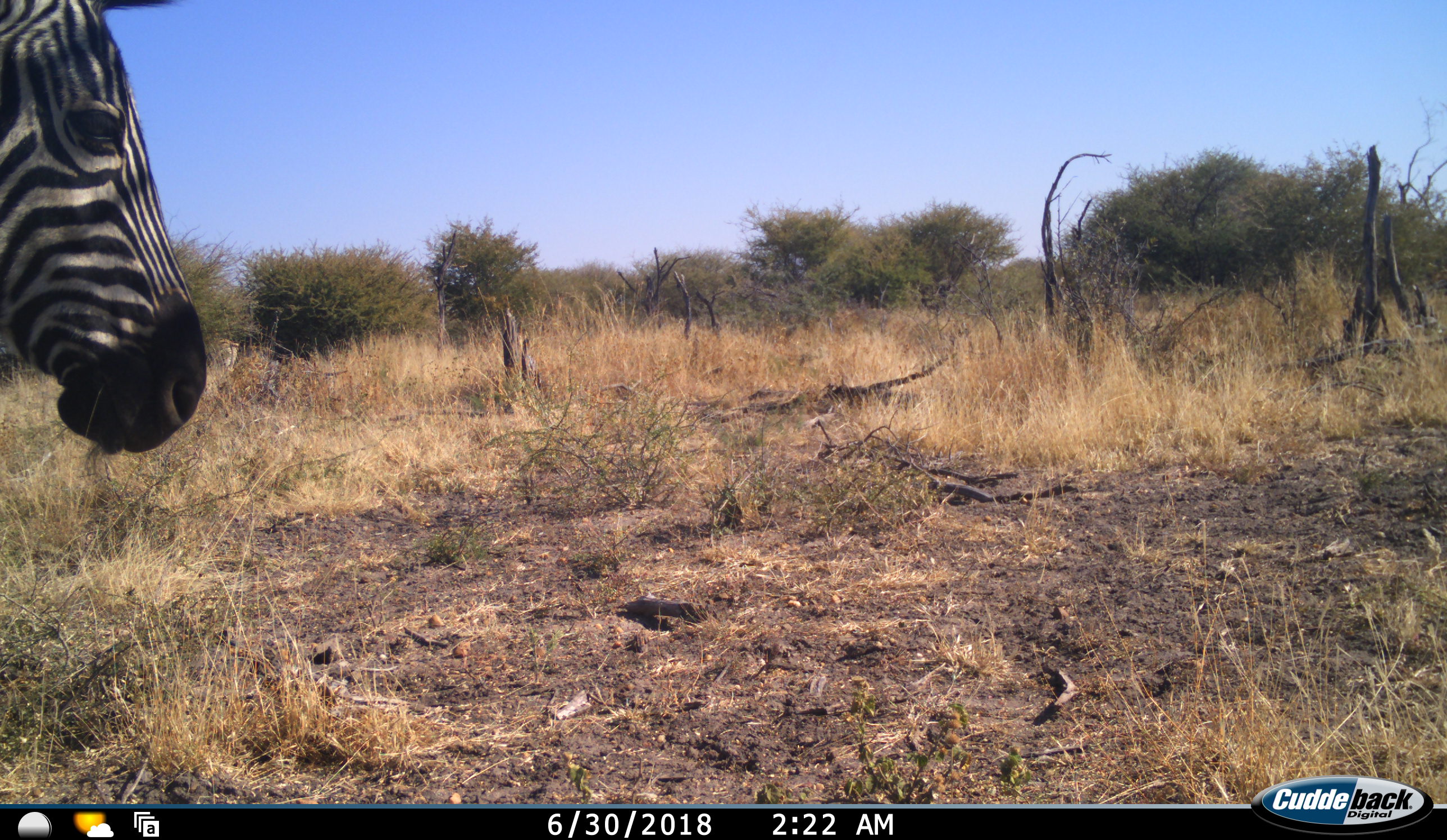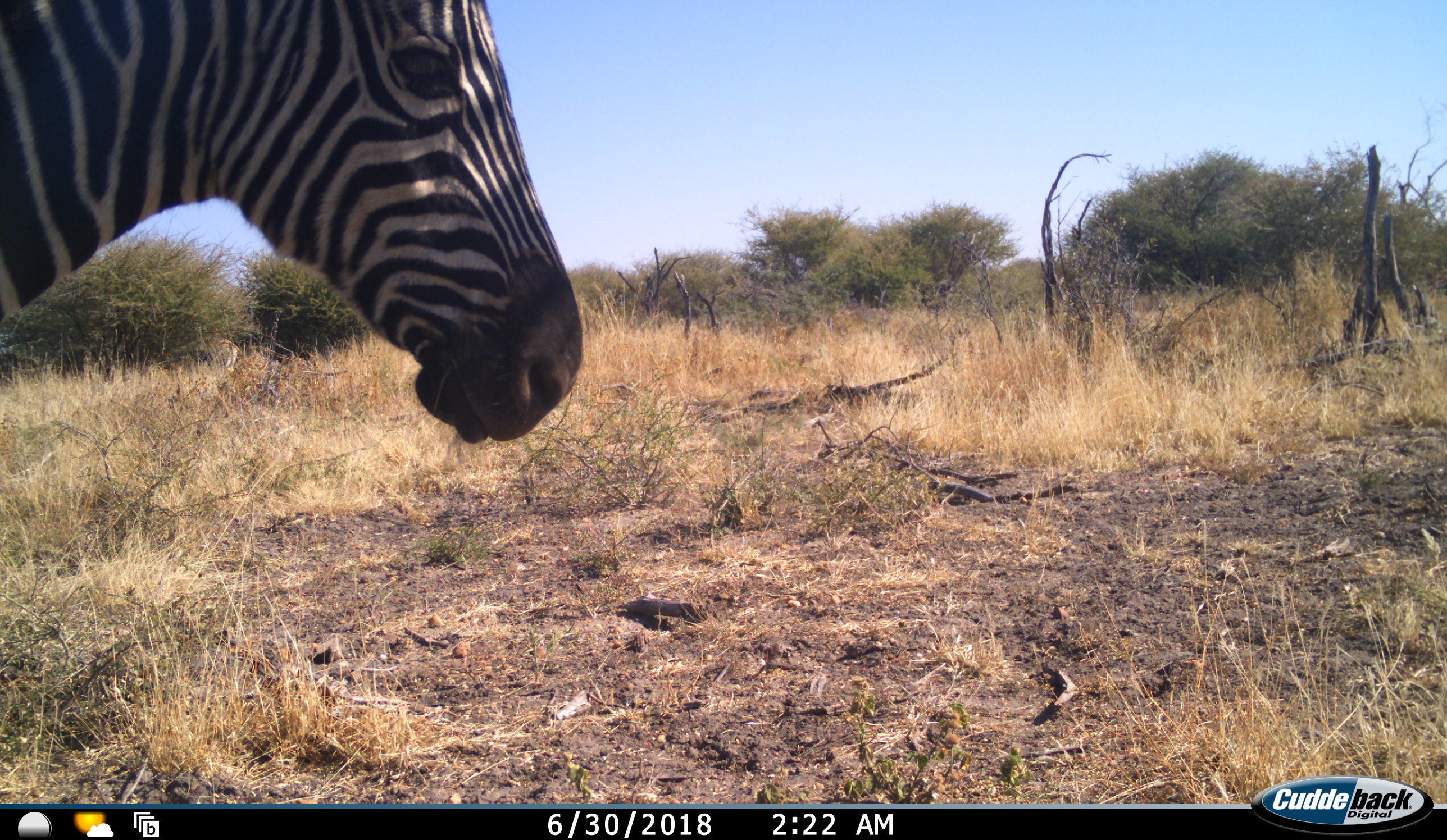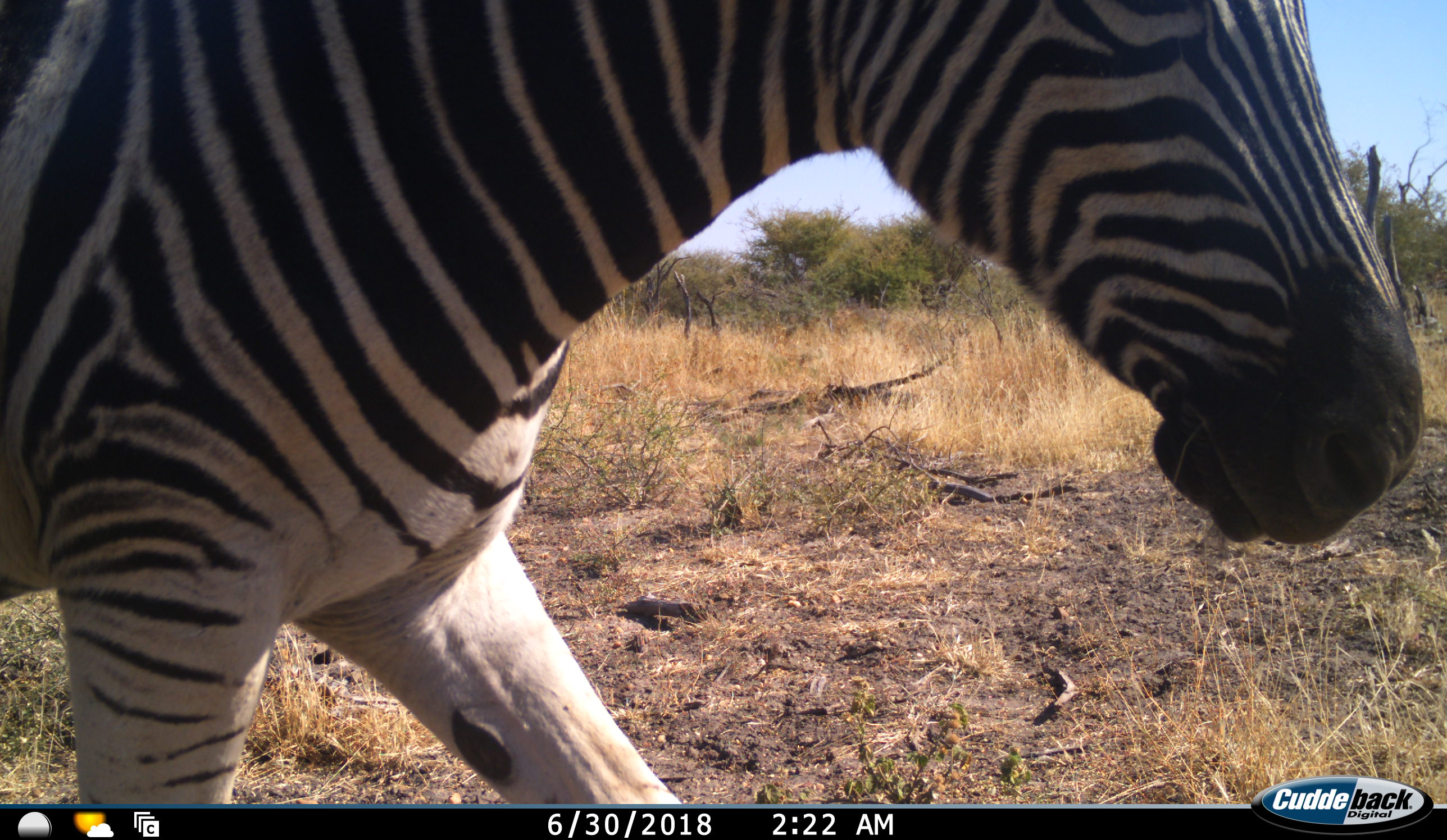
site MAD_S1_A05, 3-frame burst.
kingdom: Animalia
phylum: Chordata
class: Mammalia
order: Perissodactyla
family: Equidae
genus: Equus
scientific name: Equus quagga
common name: plains zebra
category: zebraplains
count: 1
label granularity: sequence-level